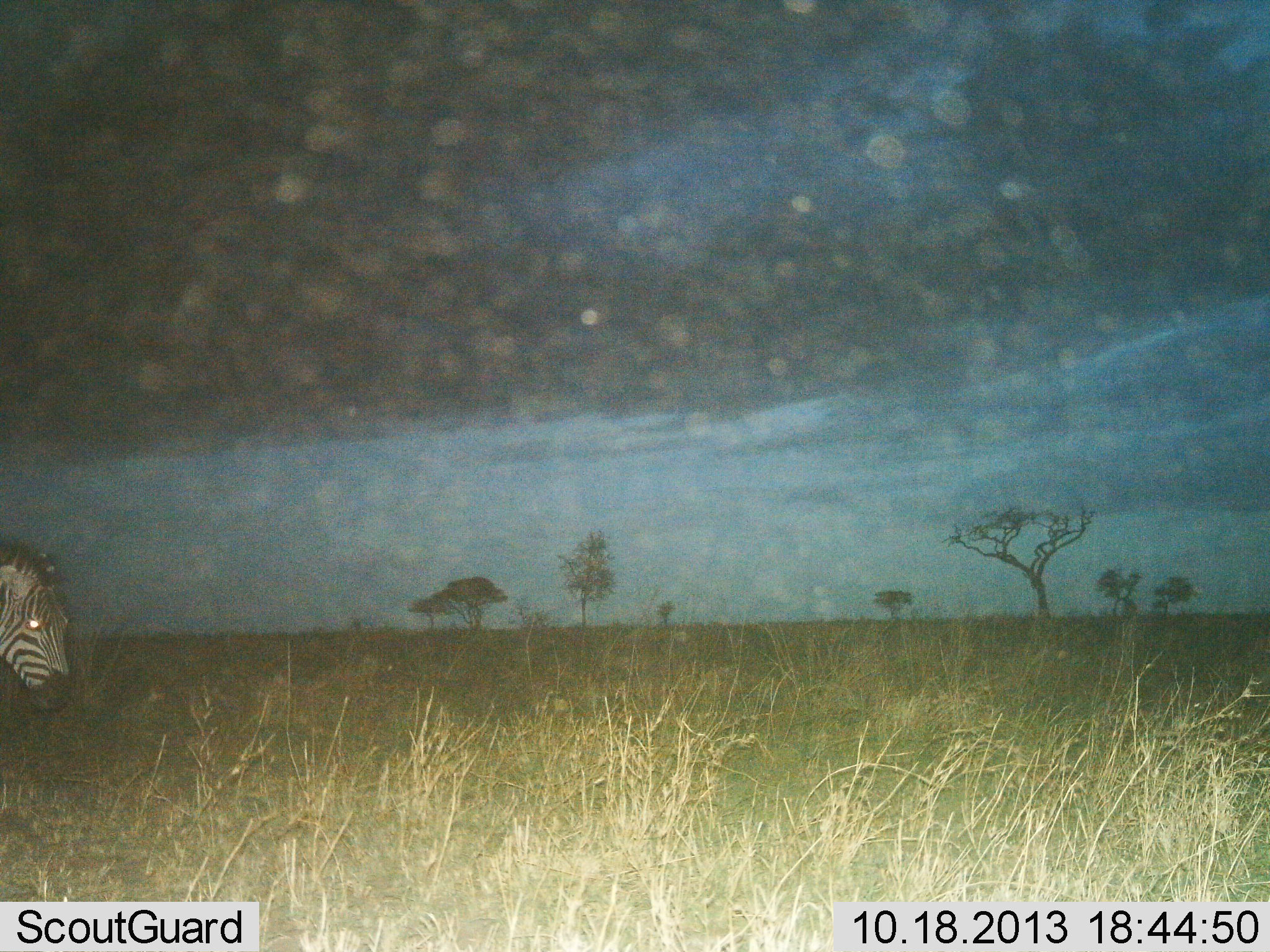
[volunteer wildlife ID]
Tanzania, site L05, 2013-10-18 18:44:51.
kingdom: Animalia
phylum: Chordata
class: Mammalia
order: Perissodactyla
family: Equidae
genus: Equus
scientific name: Equus quagga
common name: plains zebra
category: zebra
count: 1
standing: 43%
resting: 0%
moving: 52%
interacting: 0%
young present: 0%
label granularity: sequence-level